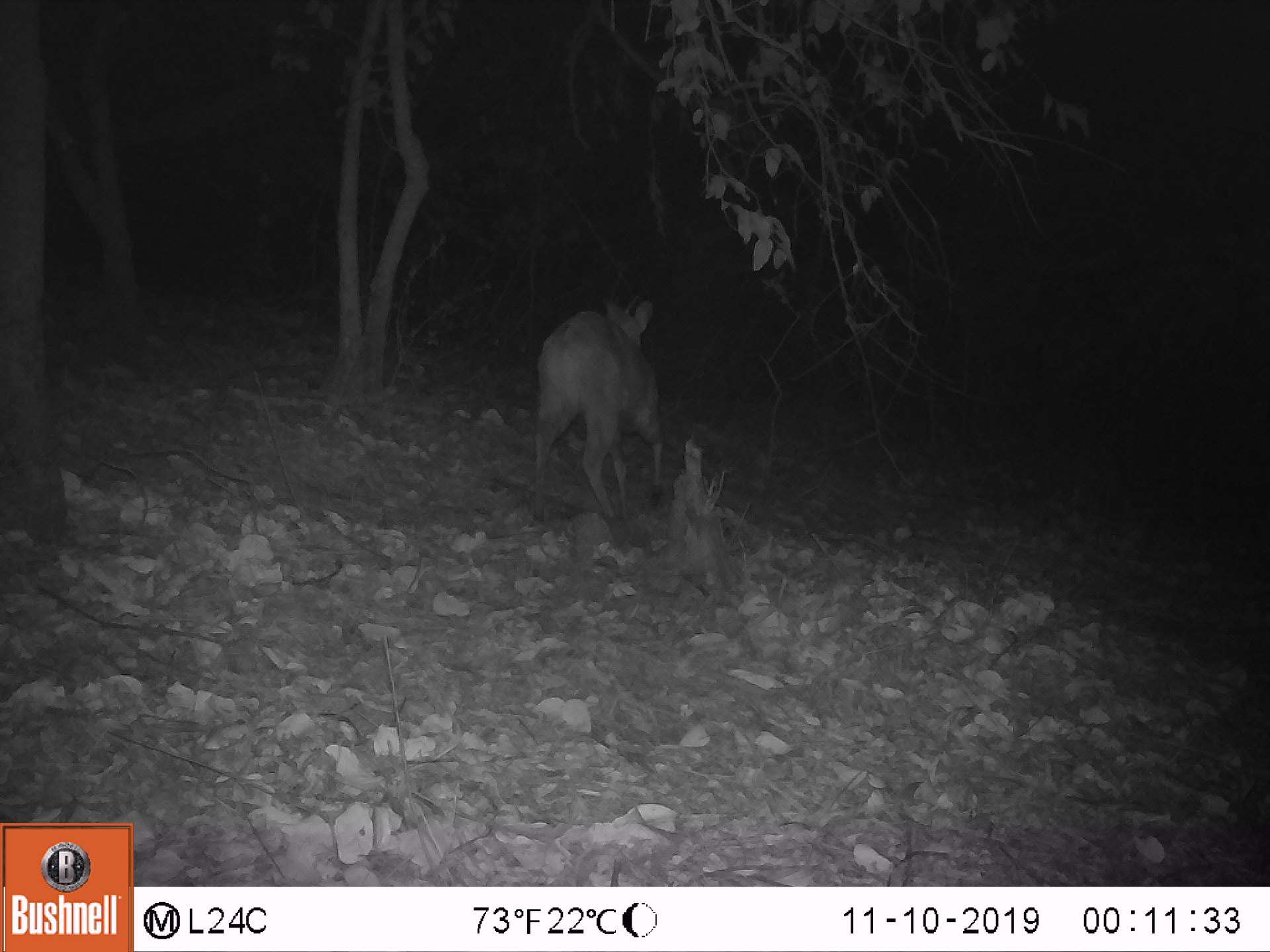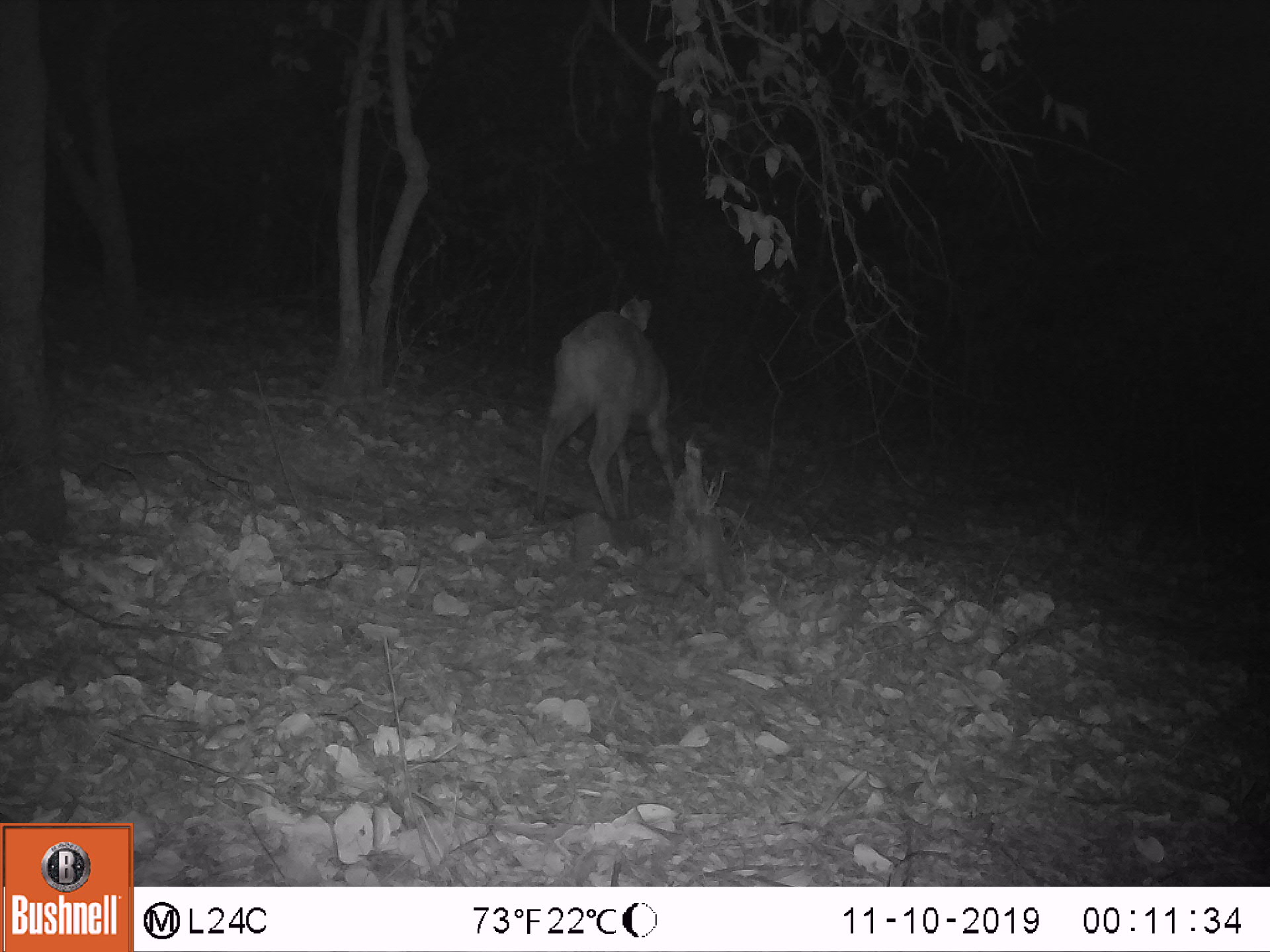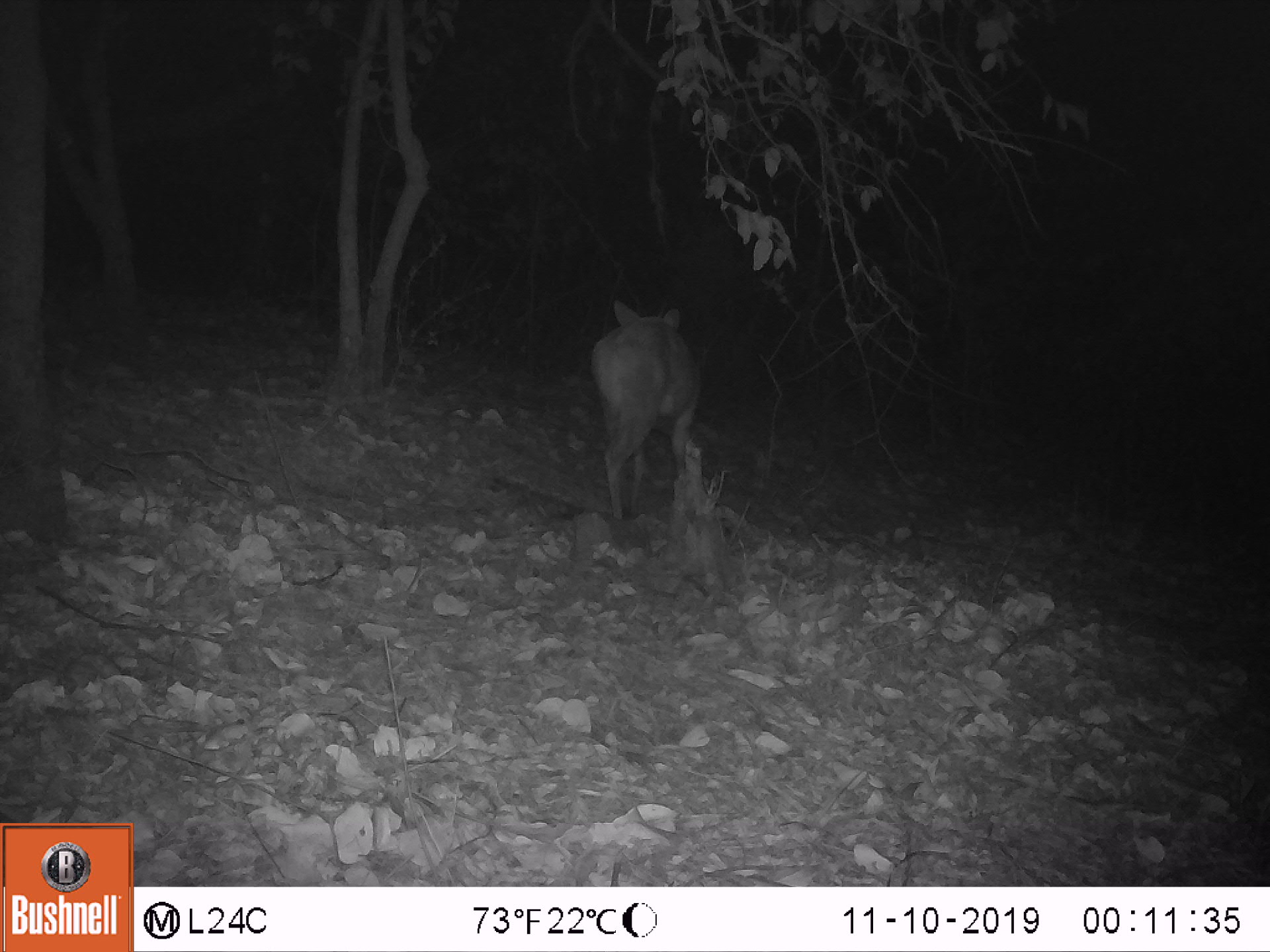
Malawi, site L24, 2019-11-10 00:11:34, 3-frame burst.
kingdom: Animalia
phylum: Chordata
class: Mammalia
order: Artiodactyla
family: Bovidae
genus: Tragelaphus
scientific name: Tragelaphus sylvaticus sylvaticus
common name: cape bushbuck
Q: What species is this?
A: Cape bushbuck (Tragelaphus sylvaticus sylvaticus).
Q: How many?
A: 1.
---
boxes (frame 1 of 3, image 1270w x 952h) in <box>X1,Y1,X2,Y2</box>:
cape bushbuck: <box>525,288,667,534</box>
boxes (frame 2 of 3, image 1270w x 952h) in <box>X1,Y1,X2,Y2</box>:
cape bushbuck: <box>530,292,679,525</box>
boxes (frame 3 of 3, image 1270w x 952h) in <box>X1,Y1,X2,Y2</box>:
cape bushbuck: <box>588,296,699,533</box>